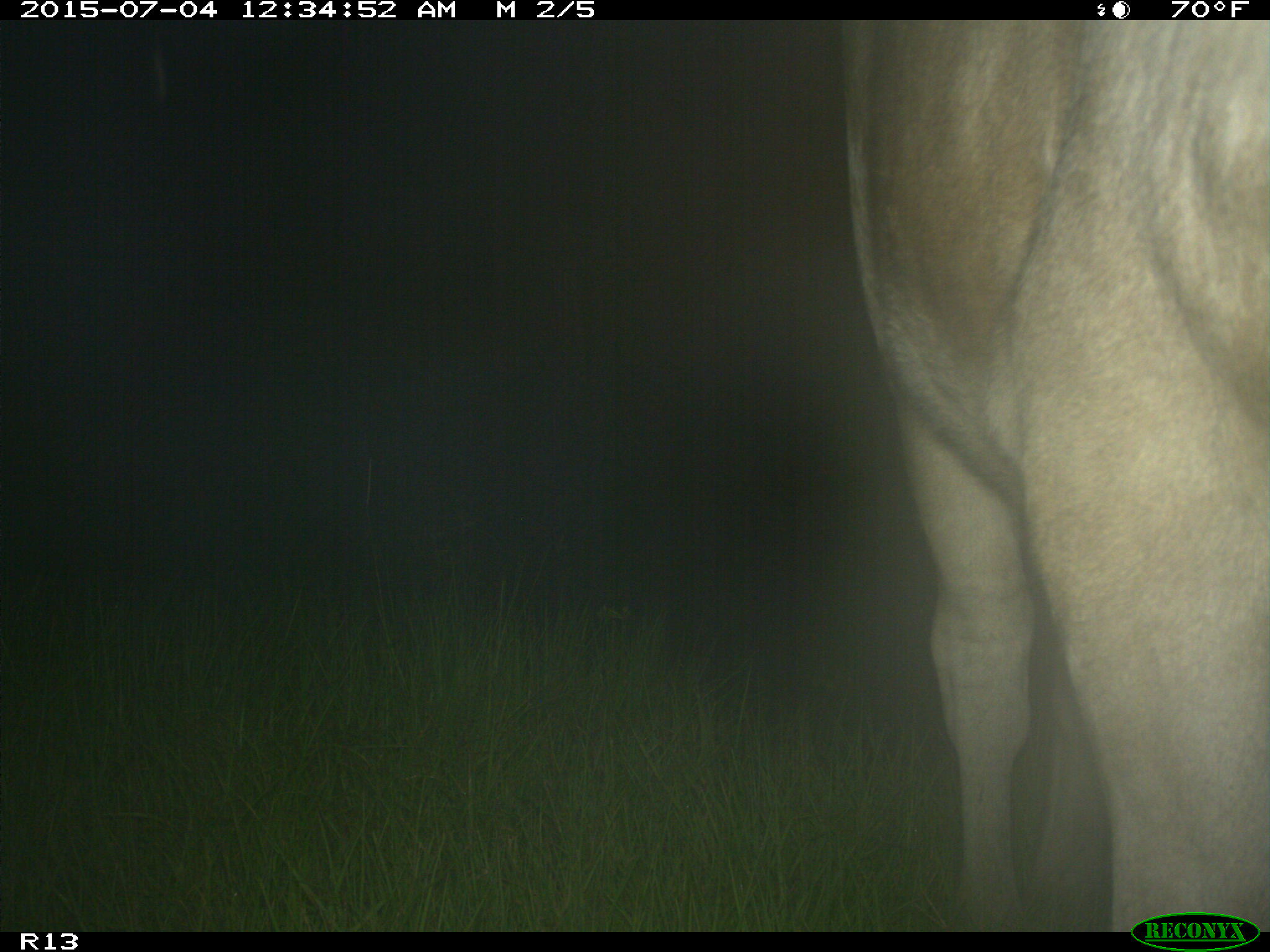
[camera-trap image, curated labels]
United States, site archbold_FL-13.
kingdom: Animalia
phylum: Chordata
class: Mammalia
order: Artiodactyla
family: Bovidae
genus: Bos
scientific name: Bos taurus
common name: domestic cow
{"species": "Bos taurus (domestic cow)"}